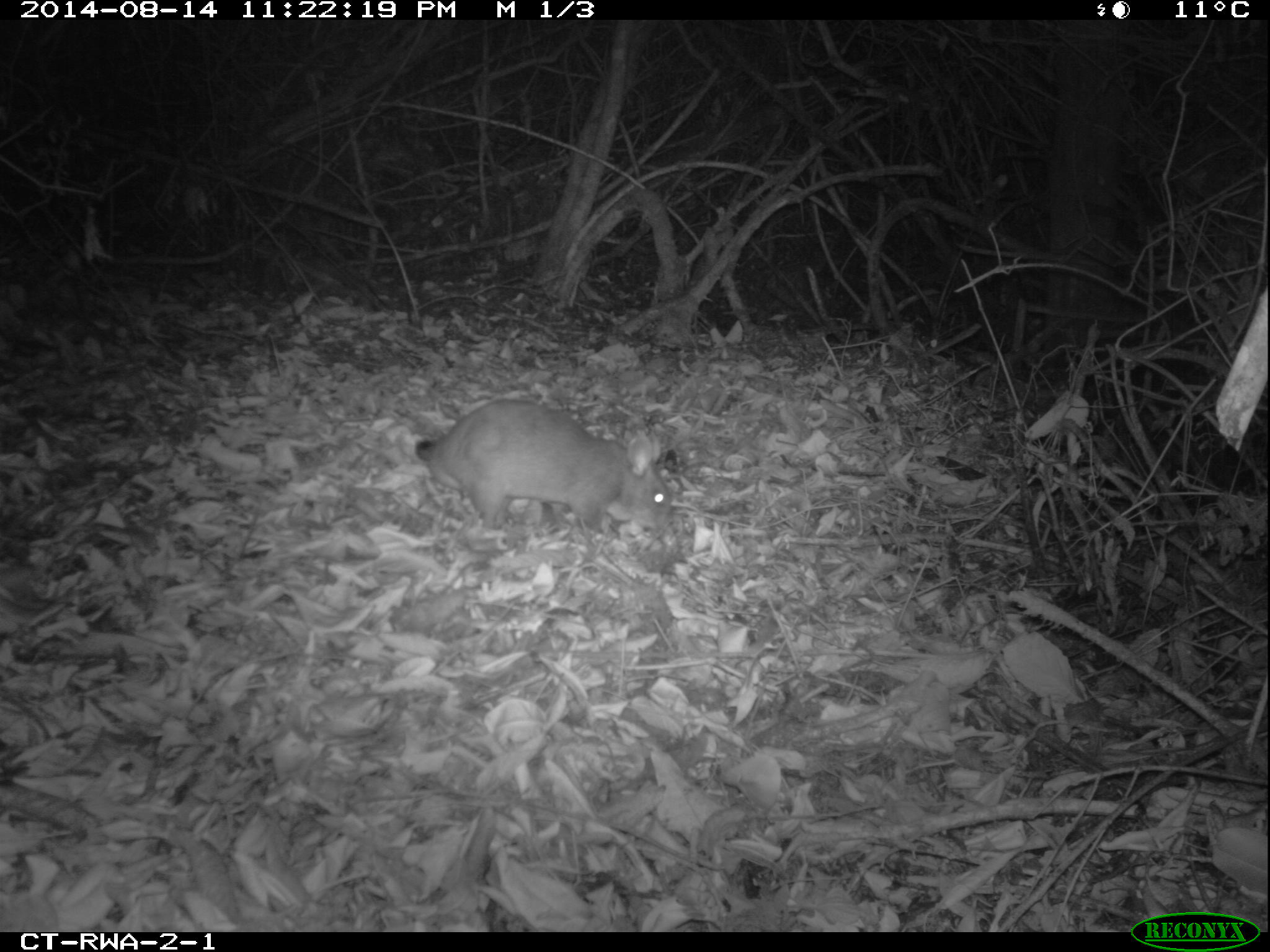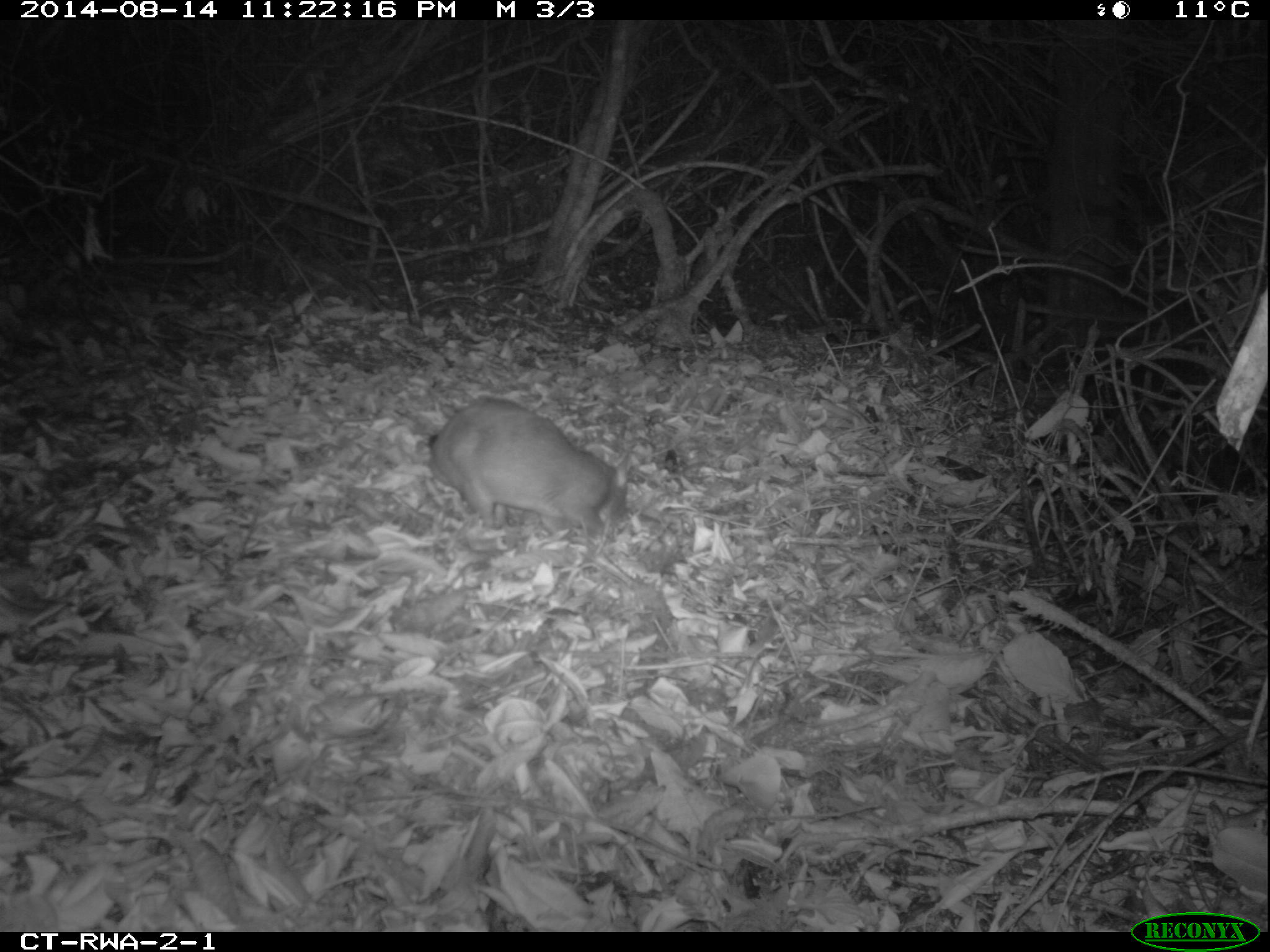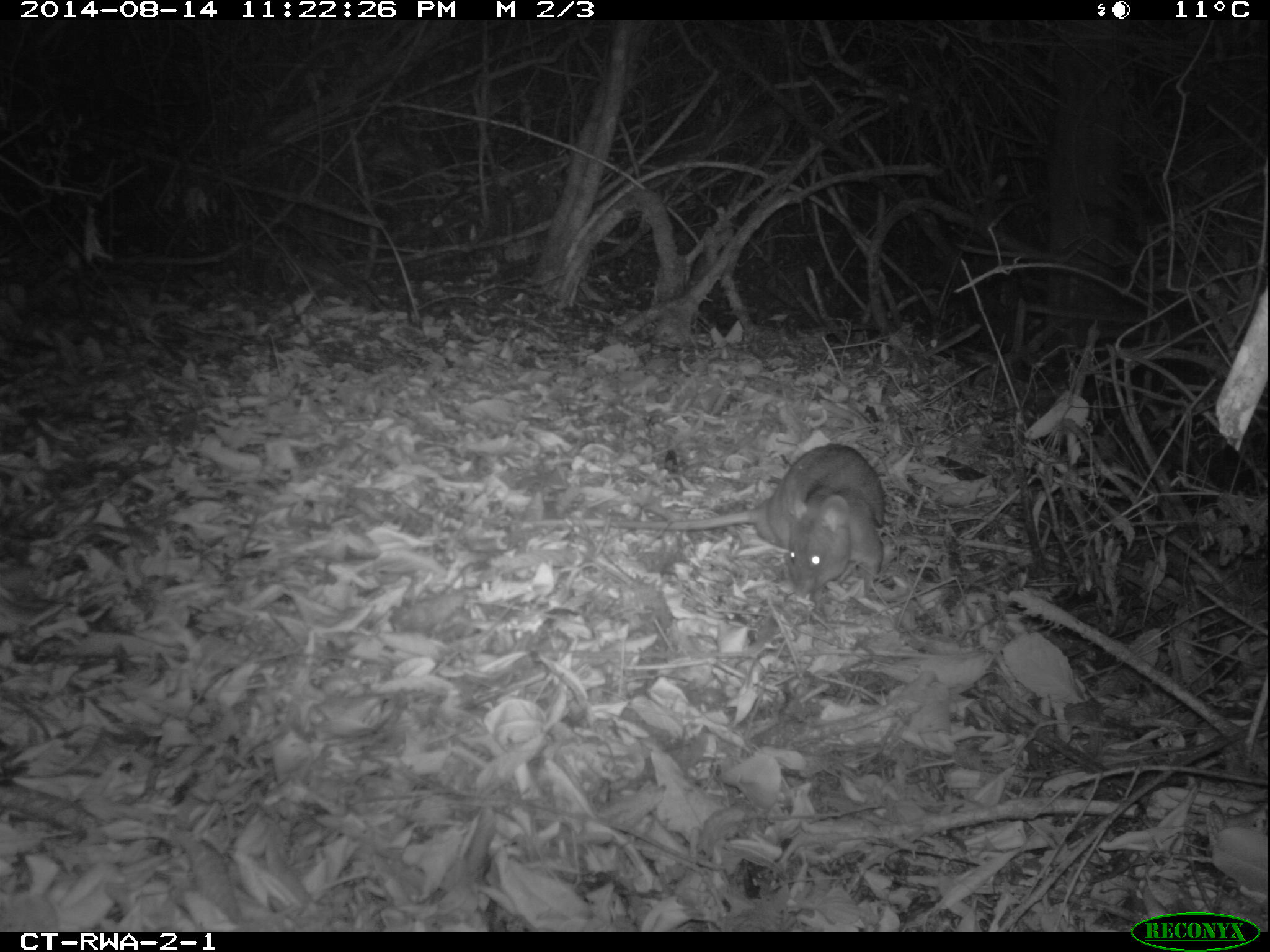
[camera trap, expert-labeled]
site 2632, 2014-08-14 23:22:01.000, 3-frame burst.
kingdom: Animalia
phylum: Chordata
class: Mammalia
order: Rodentia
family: Nesomyidae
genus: Cricetomys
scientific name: Cricetomys gambianus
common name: african giant pouched rat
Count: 1.